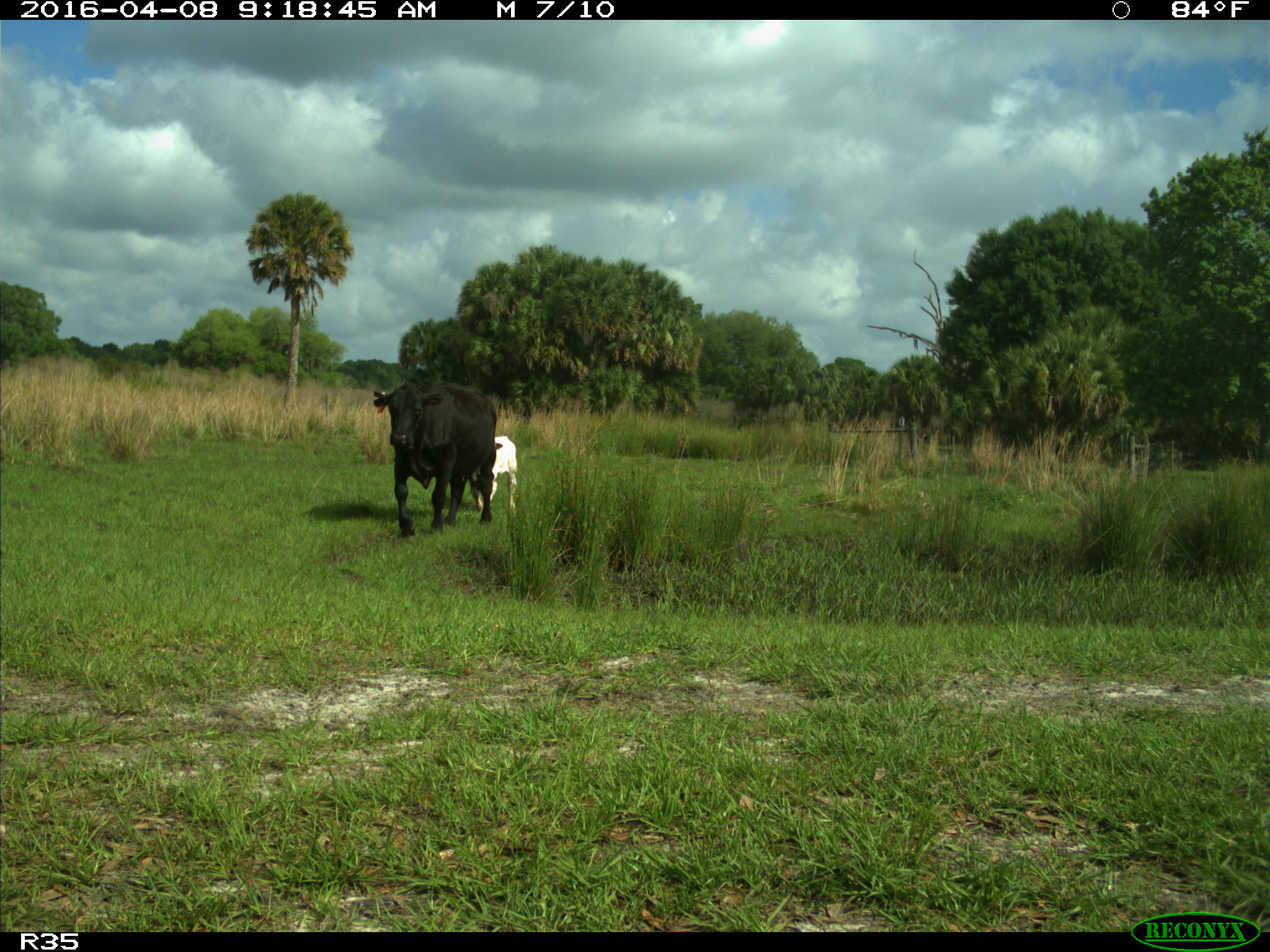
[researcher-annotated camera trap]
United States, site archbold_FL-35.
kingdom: Animalia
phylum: Chordata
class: Mammalia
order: Artiodactyla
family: Bovidae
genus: Bos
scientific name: Bos taurus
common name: domestic cow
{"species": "Bos taurus (domestic cow)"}